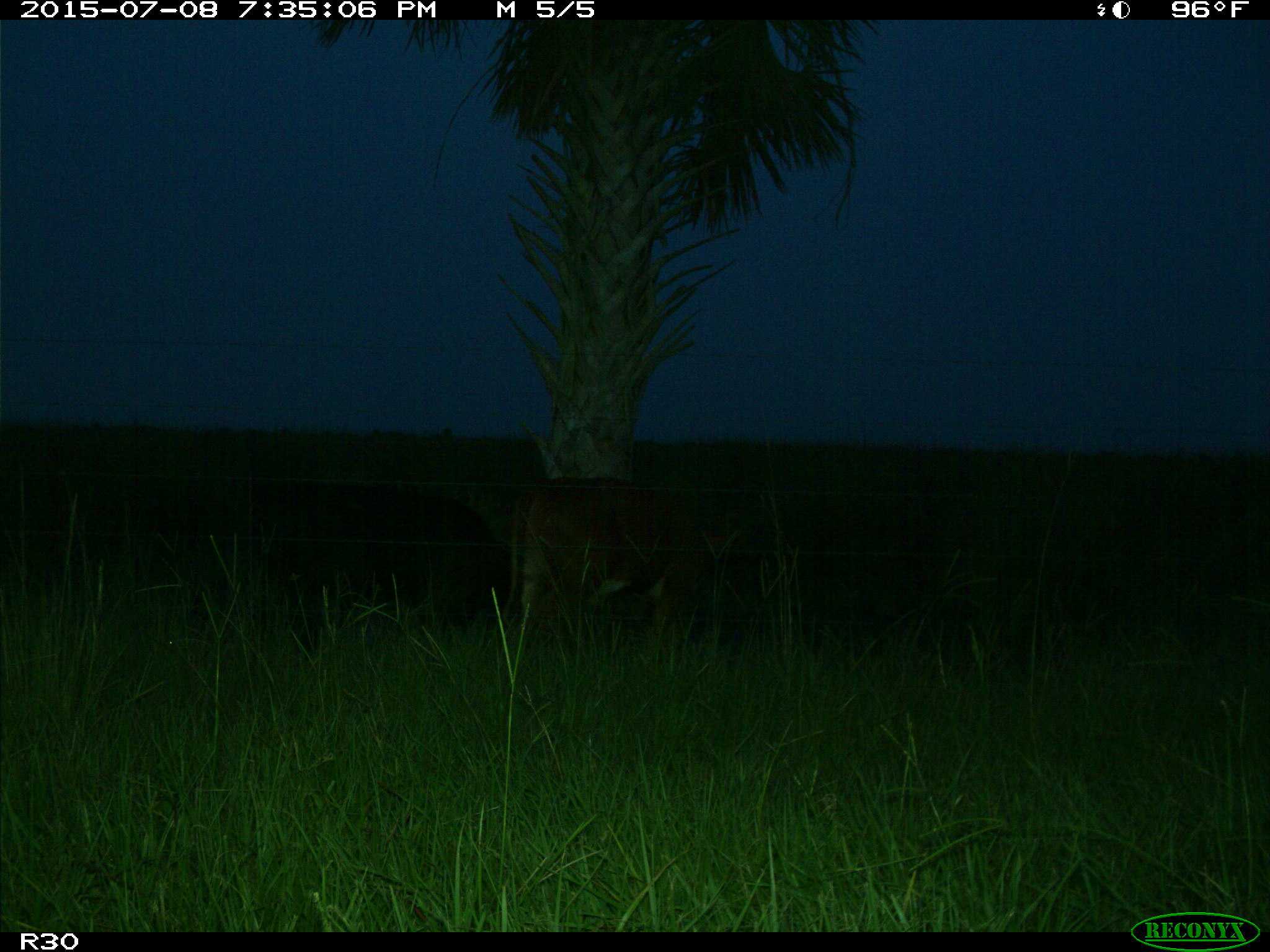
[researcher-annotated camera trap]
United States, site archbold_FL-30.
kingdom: Animalia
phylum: Chordata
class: Mammalia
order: Artiodactyla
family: Bovidae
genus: Bos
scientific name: Bos taurus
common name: domestic cow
Bos taurus (domestic cow).